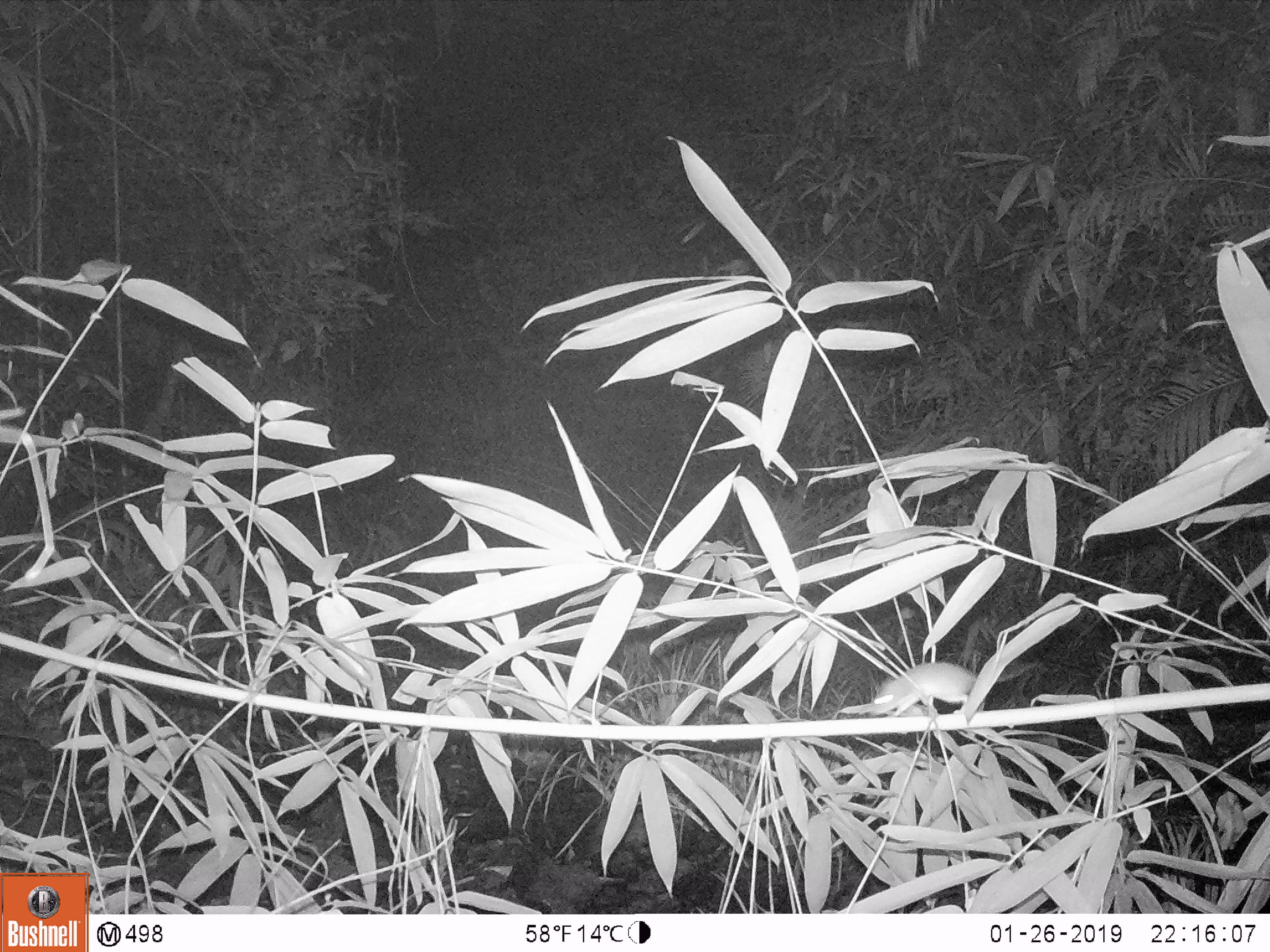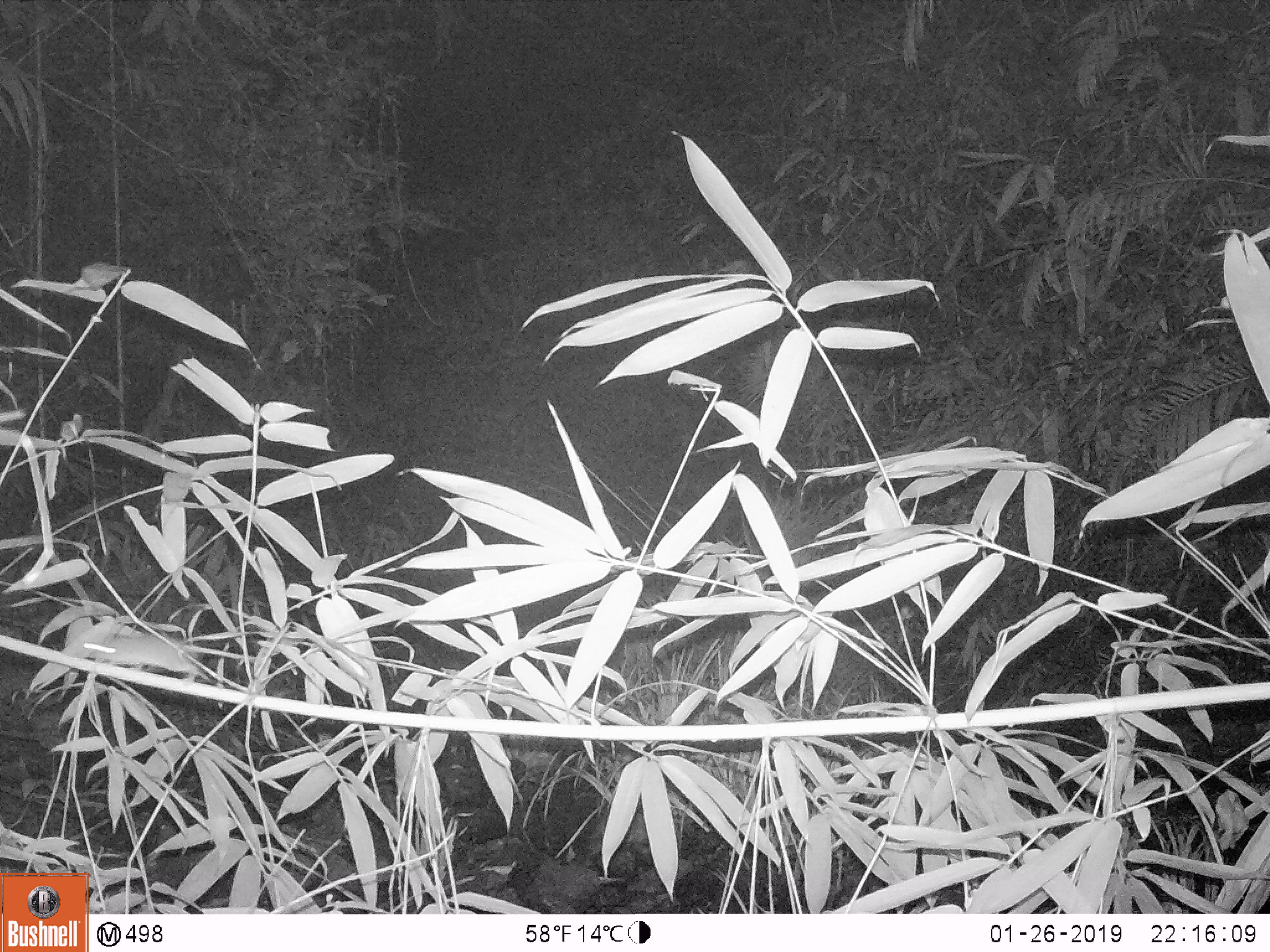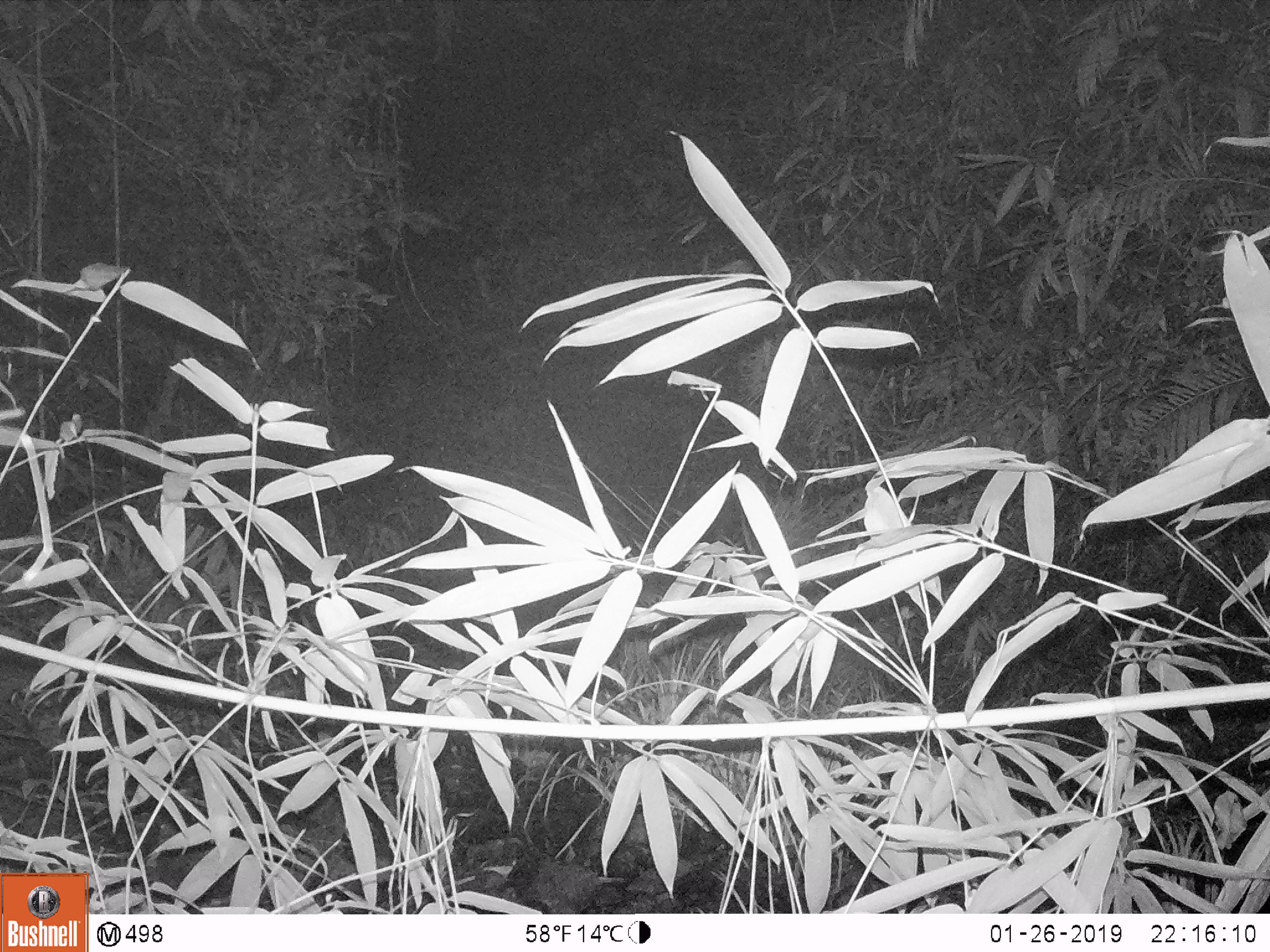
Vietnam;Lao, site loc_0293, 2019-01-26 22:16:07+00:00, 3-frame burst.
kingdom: Animalia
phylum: Chordata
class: Mammalia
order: Rodentia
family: Muridae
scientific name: Muridae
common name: old-world mice and rats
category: unidentified murid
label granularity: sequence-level